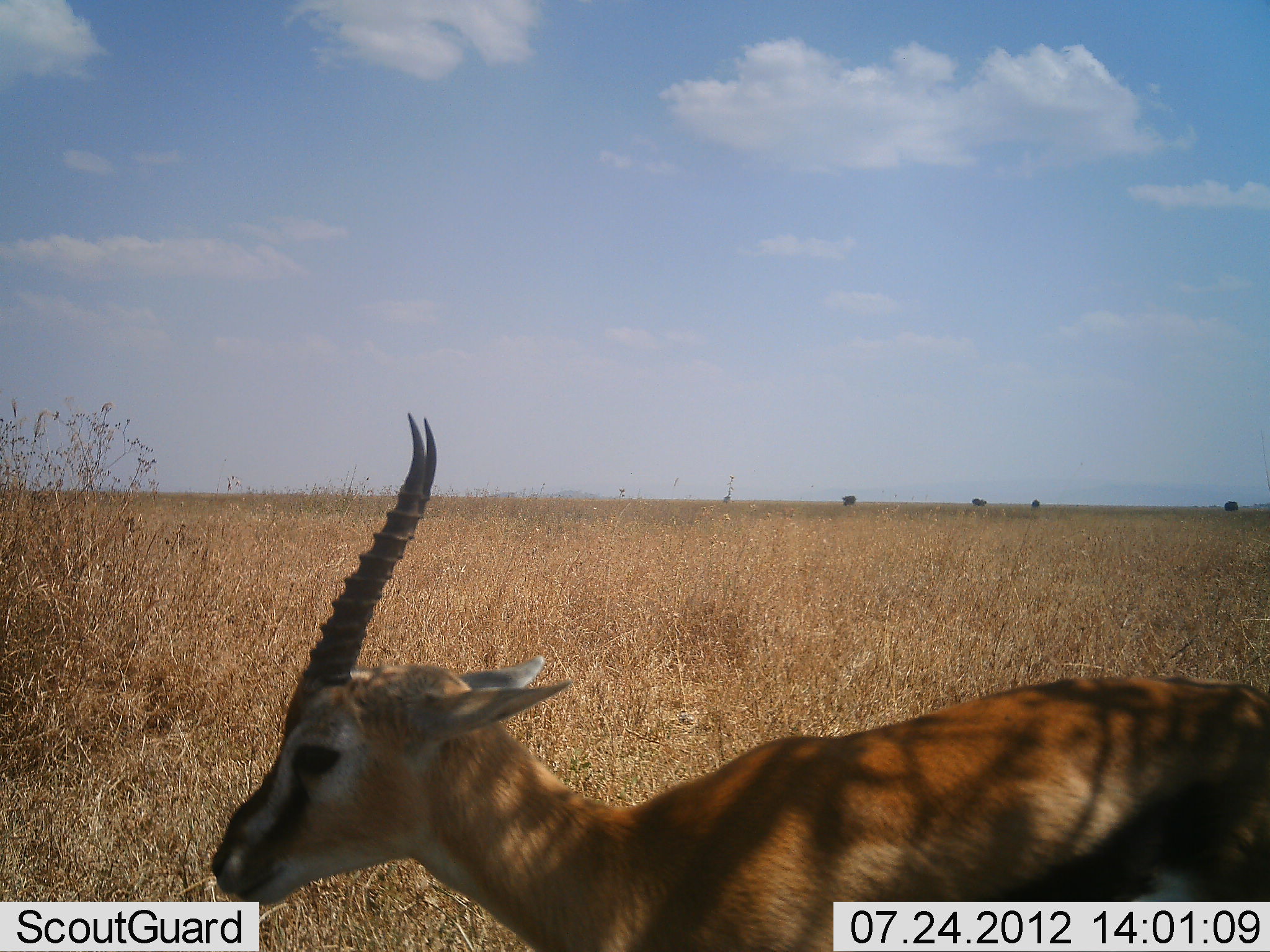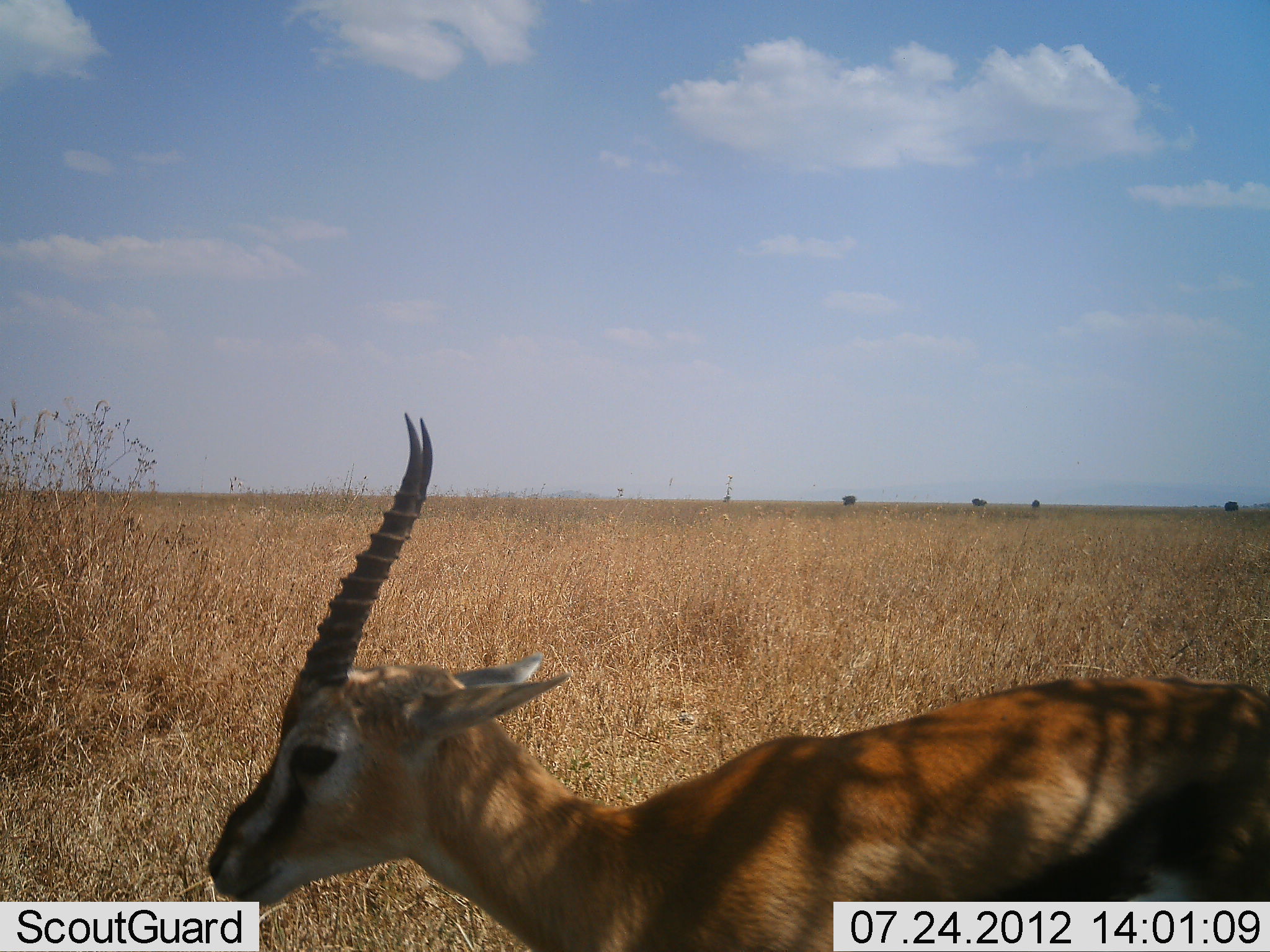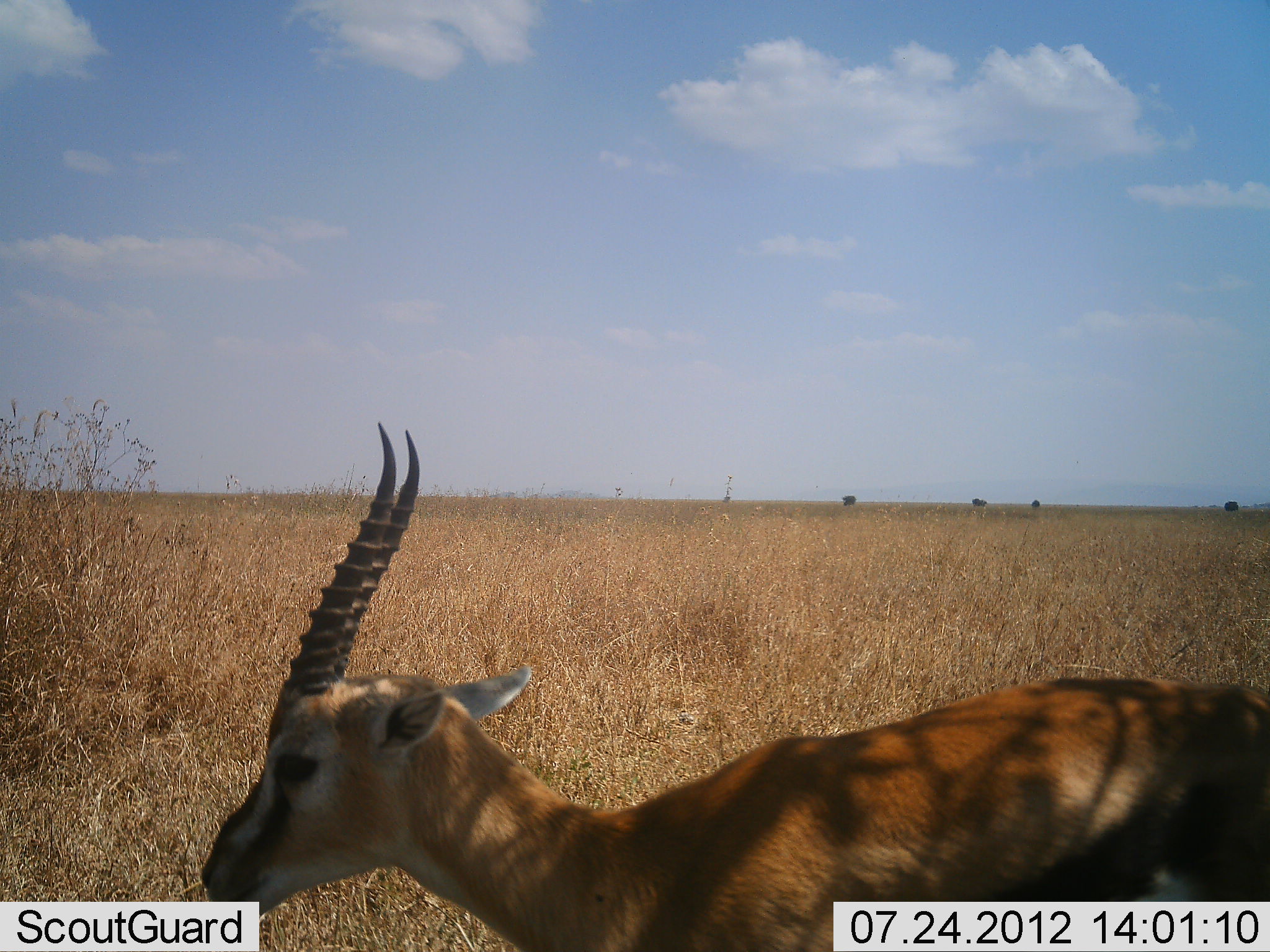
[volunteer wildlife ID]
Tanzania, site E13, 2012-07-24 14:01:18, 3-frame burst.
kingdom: Animalia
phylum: Chordata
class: Mammalia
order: Artiodactyla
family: Bovidae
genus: Eudorcas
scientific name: Eudorcas thomsonii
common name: thomson's gazelle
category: gazellethomsons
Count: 1.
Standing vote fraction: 100%.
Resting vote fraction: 0%.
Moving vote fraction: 0%.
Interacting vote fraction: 0%.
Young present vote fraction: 0%.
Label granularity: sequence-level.